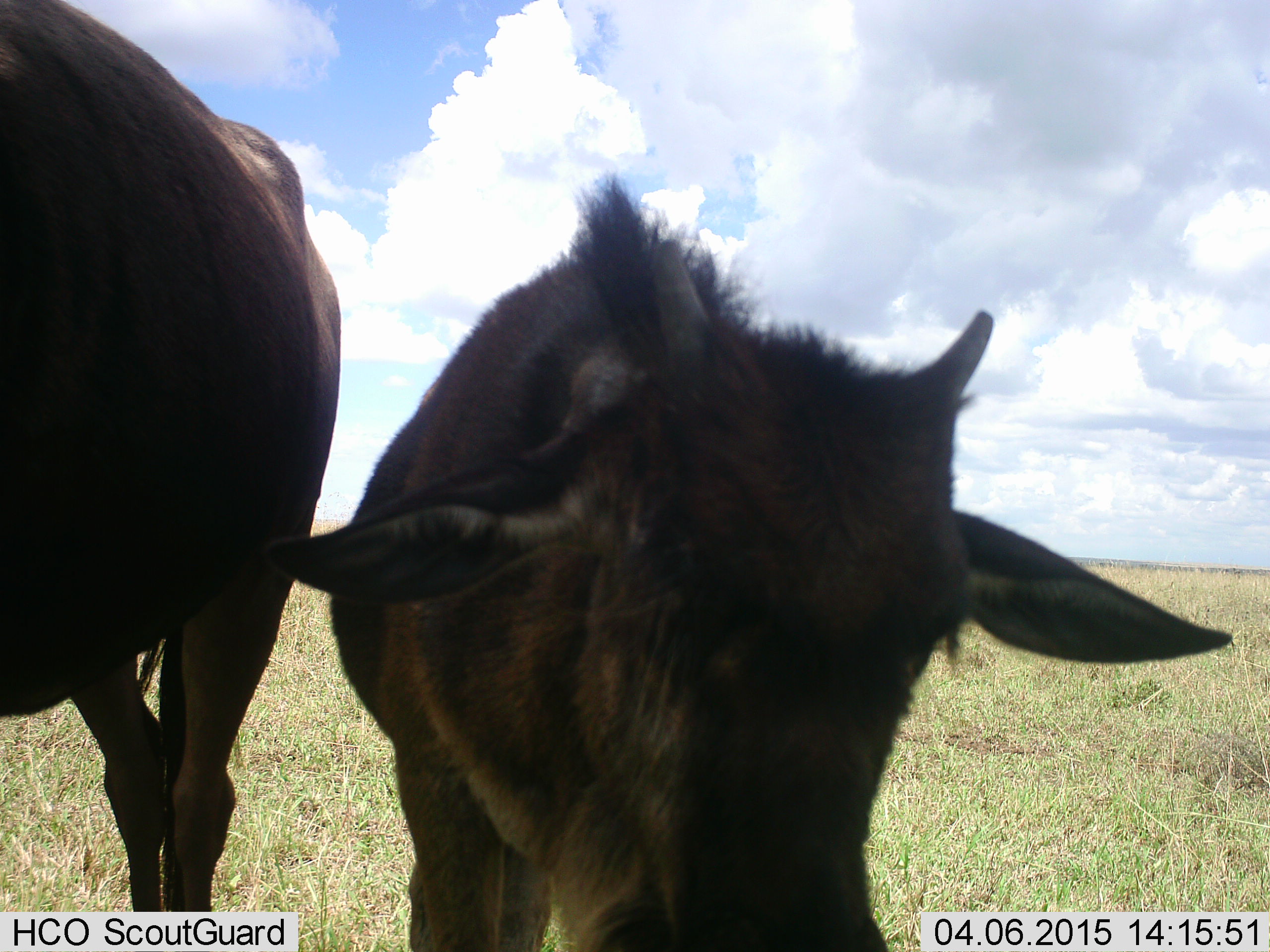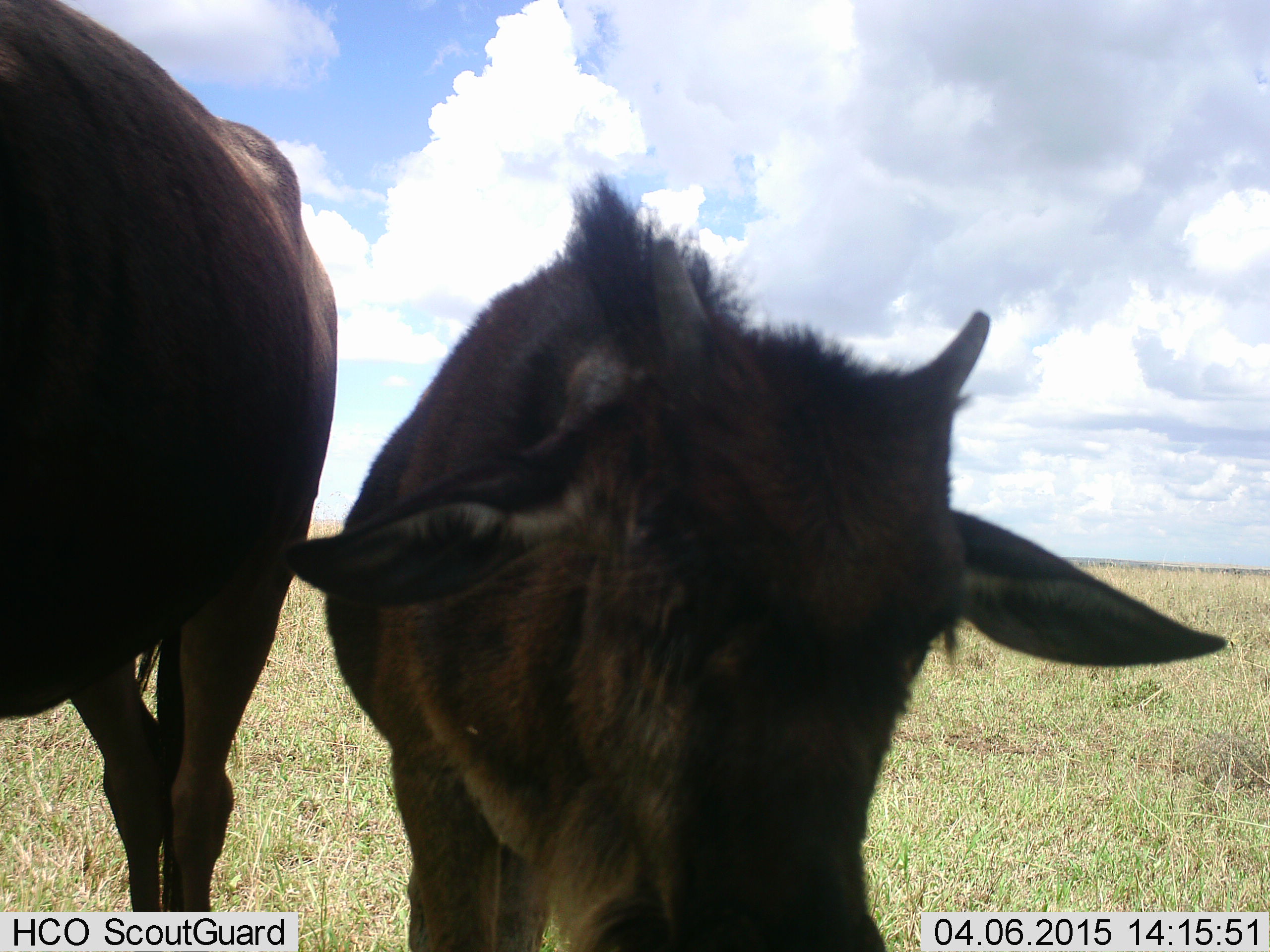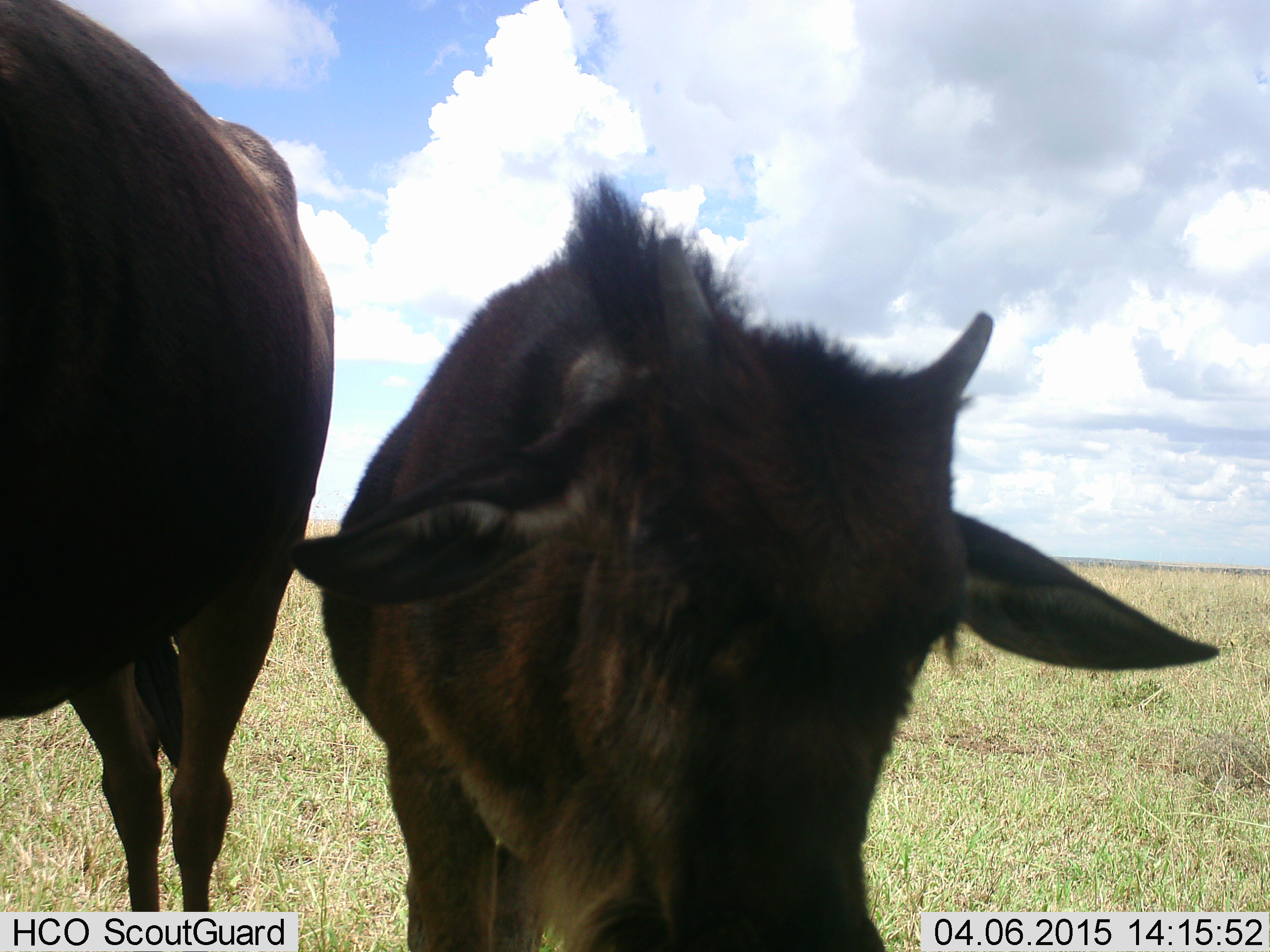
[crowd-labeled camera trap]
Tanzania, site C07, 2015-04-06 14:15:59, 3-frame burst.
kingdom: Animalia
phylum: Chordata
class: Mammalia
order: Artiodactyla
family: Bovidae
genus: Connochaetes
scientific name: Connochaetes taurinus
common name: blue wildebeest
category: wildebeest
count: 2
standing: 100%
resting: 0%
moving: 0%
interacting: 0%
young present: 90%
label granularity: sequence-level